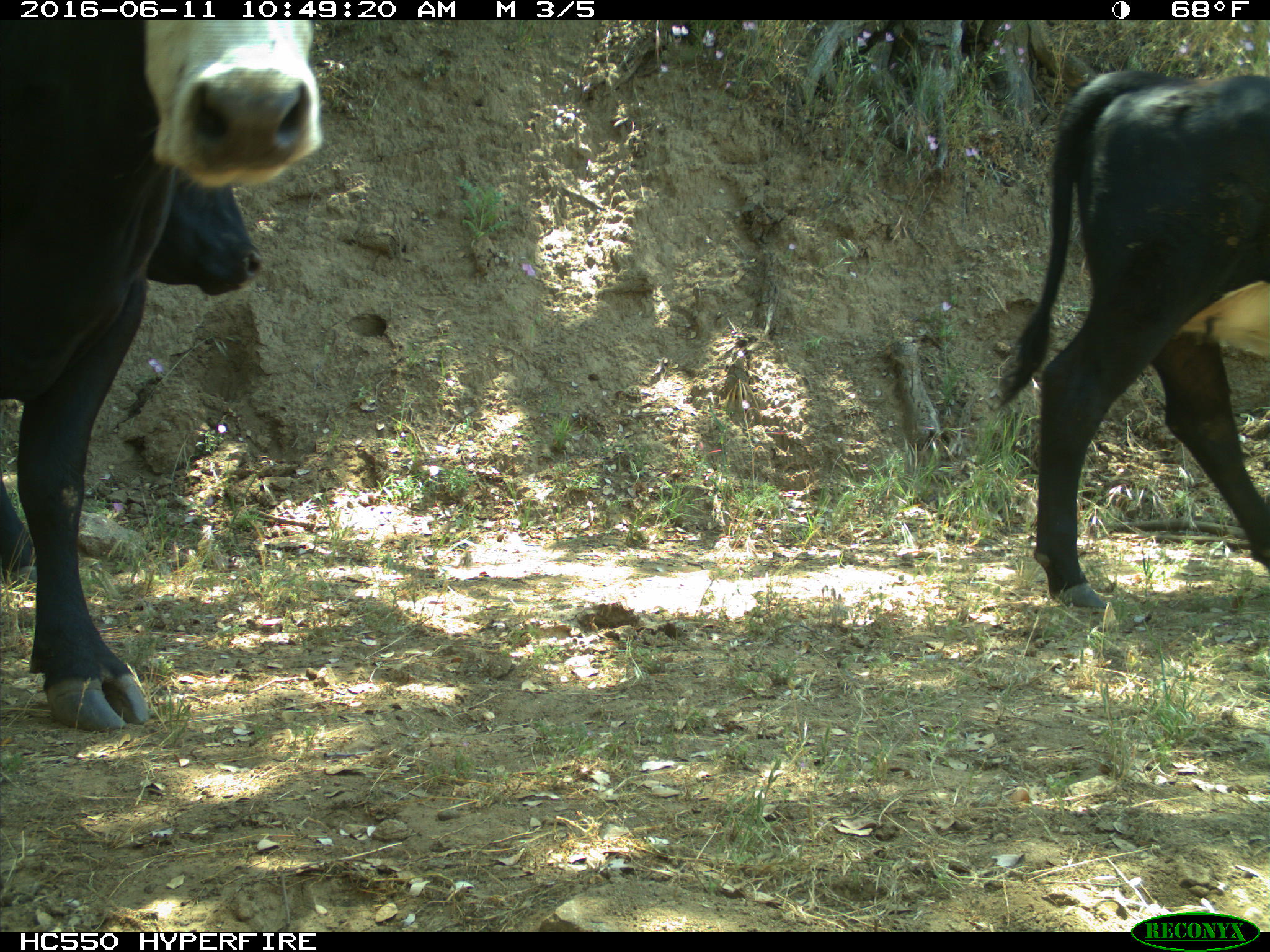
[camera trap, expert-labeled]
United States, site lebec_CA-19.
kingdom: Animalia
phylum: Chordata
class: Mammalia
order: Artiodactyla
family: Bovidae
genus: Bos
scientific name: Bos taurus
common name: domestic cow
Bos taurus (domestic cow).